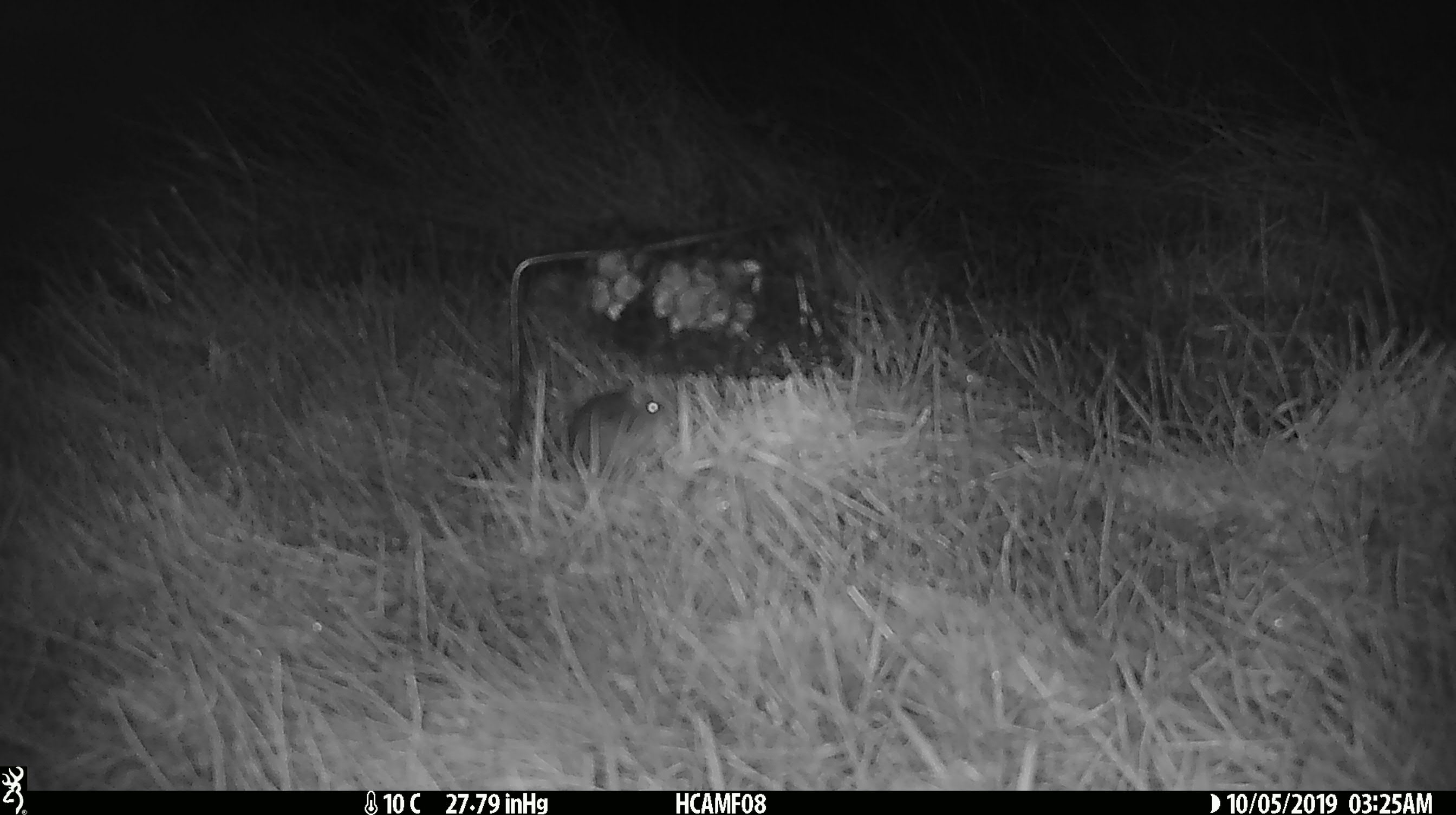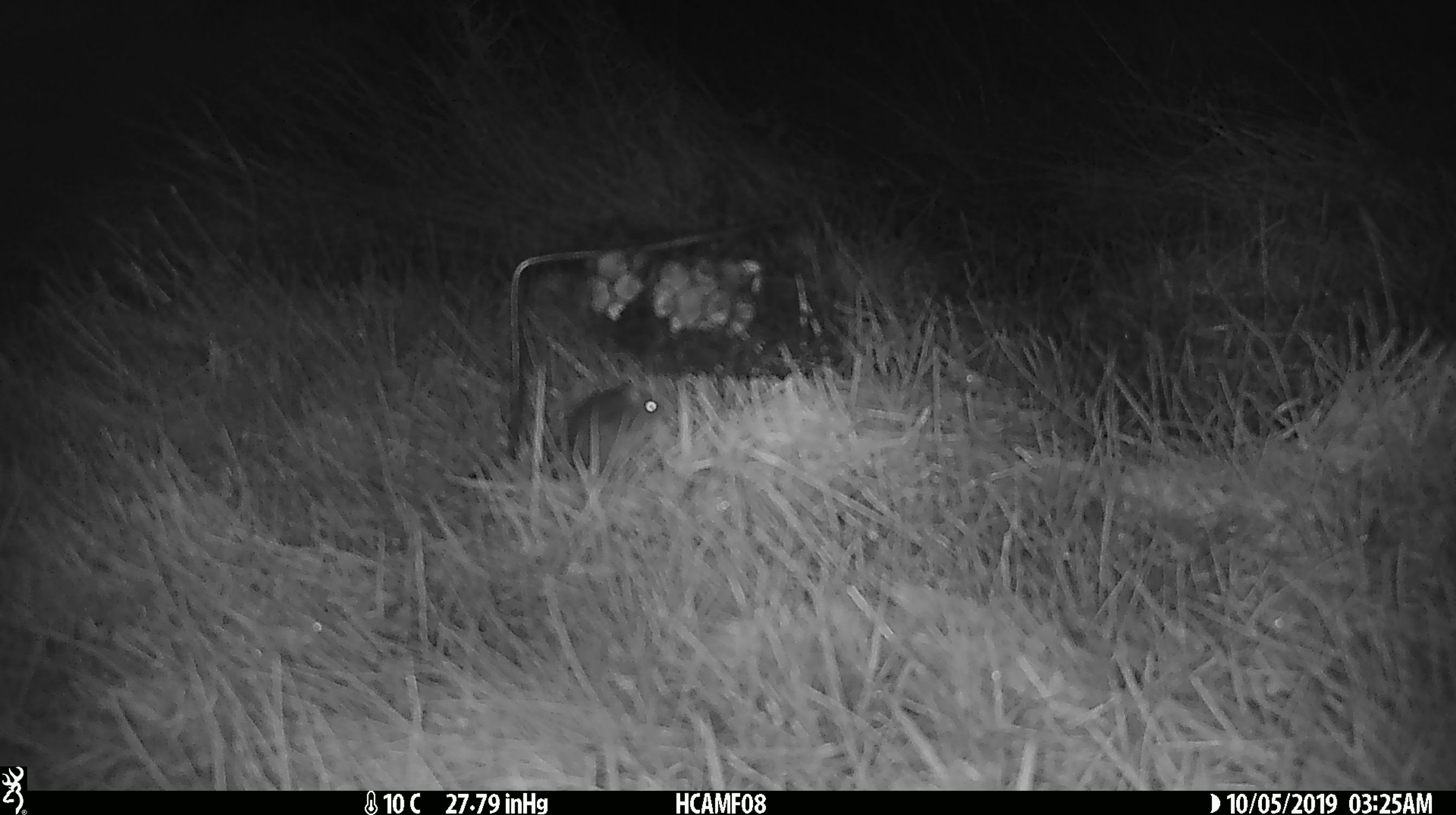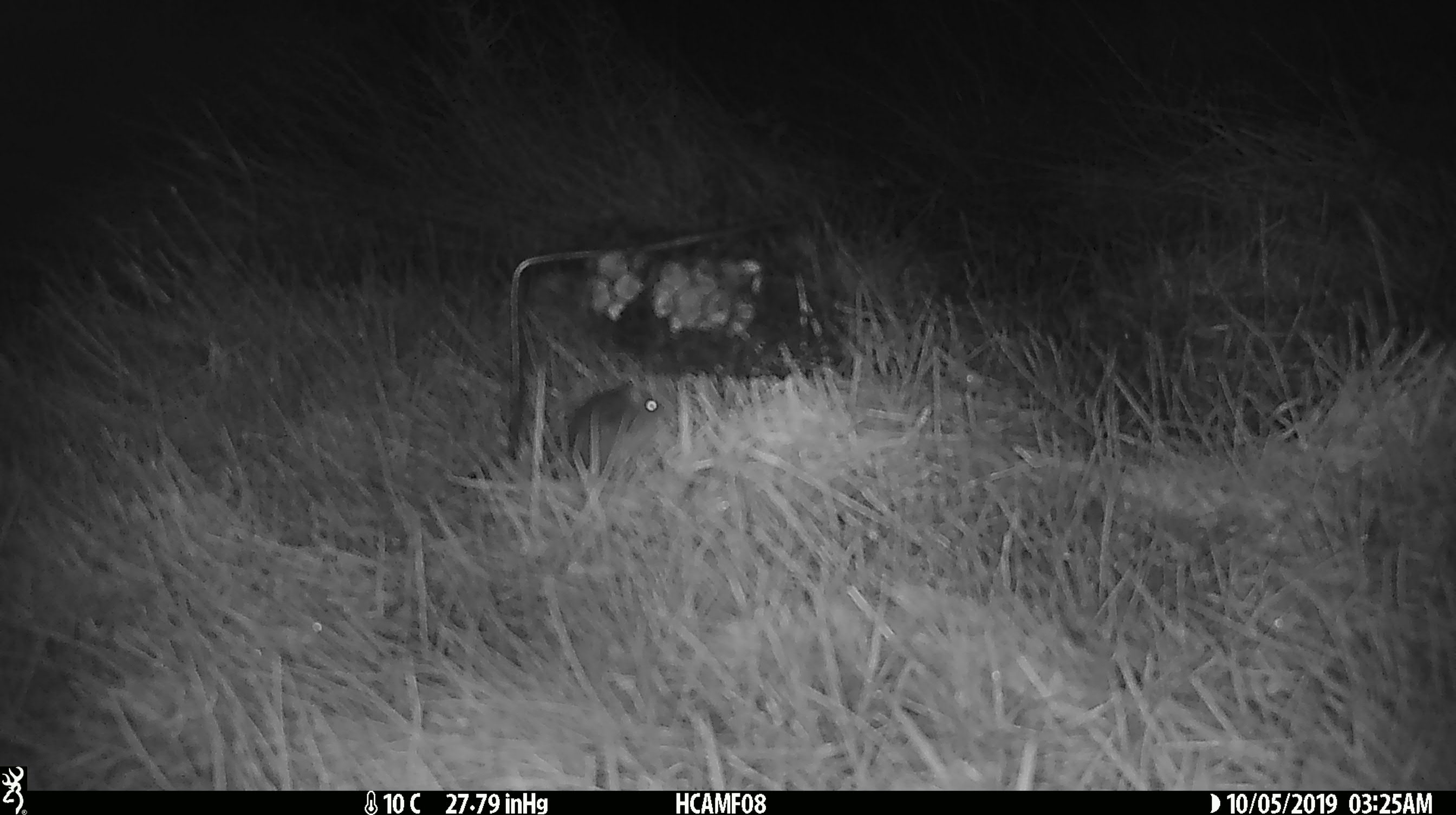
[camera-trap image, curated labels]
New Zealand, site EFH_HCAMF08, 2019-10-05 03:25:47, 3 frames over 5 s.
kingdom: Animalia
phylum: Chordata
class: Mammalia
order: Rodentia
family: Muridae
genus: Mus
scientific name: Mus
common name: mouse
Mouse (Mus).